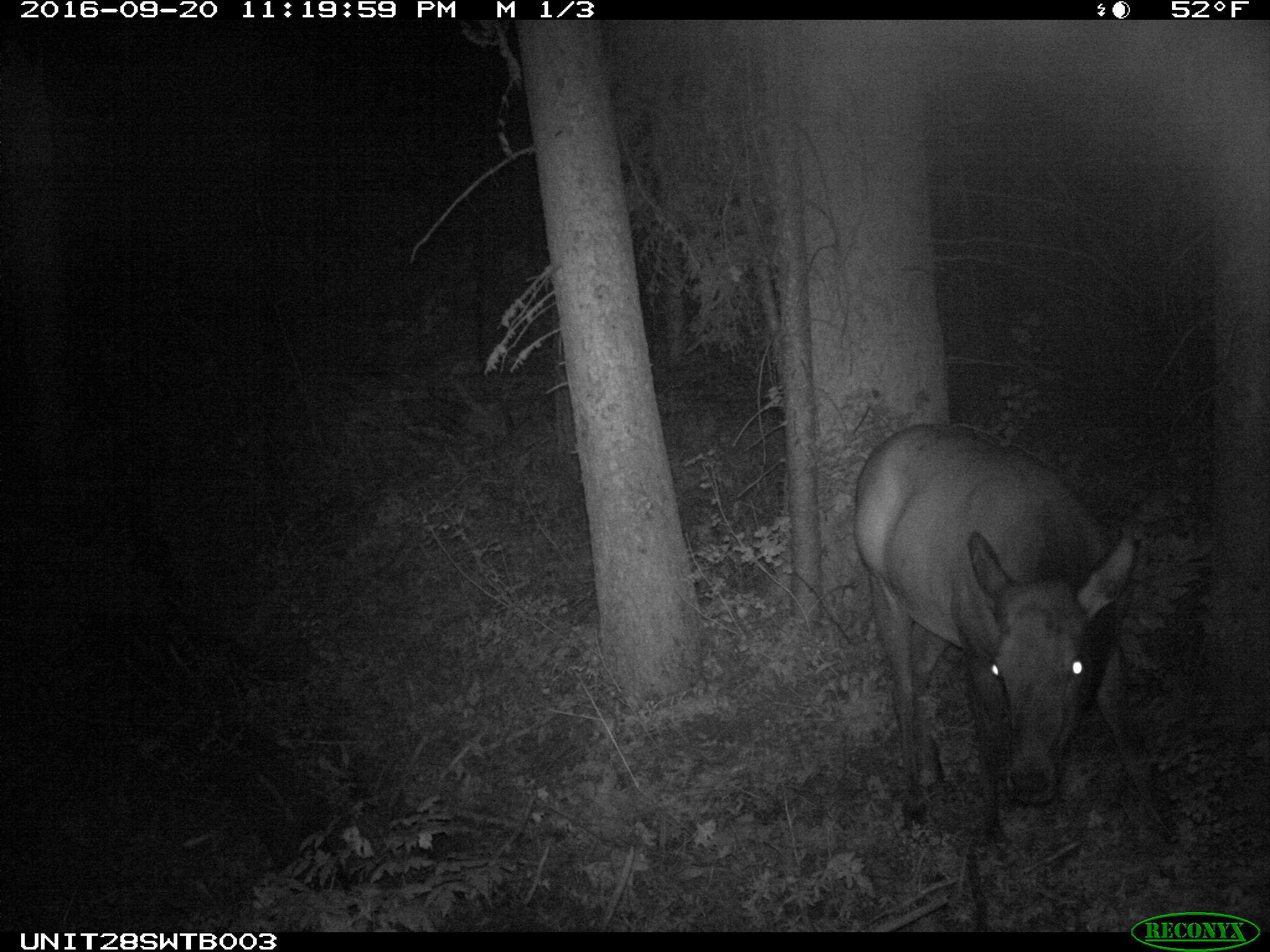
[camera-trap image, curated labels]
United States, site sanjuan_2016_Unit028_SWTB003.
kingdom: Animalia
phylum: Chordata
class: Mammalia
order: Artiodactyla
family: Cervidae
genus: Cervus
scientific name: Cervus elaphus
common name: red deer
Cervus elaphus (red deer).